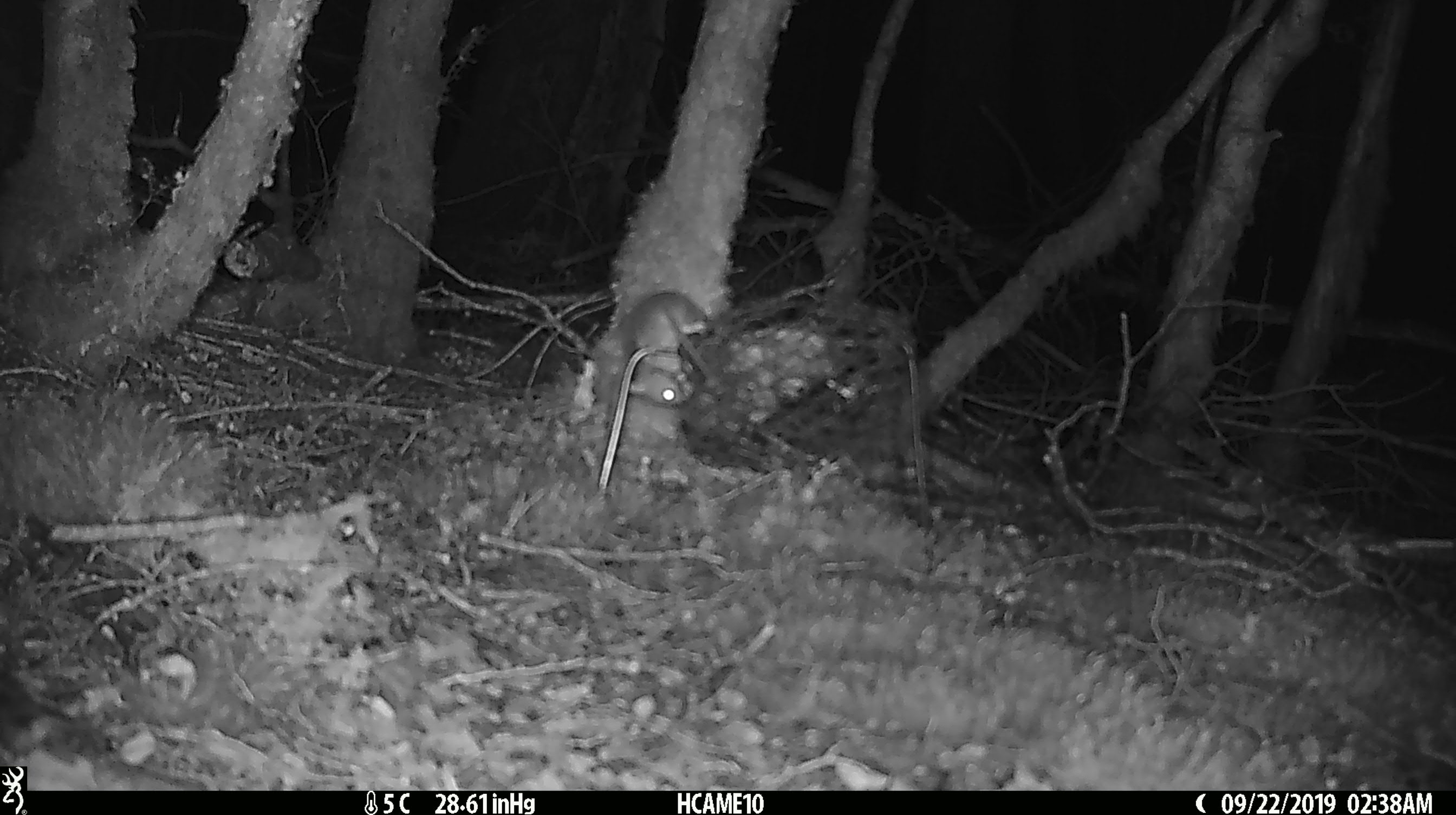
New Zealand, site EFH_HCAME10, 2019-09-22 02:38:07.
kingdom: Animalia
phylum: Chordata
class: Mammalia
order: Rodentia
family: Muridae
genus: Mus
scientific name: Mus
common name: mouse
Mouse (Mus).